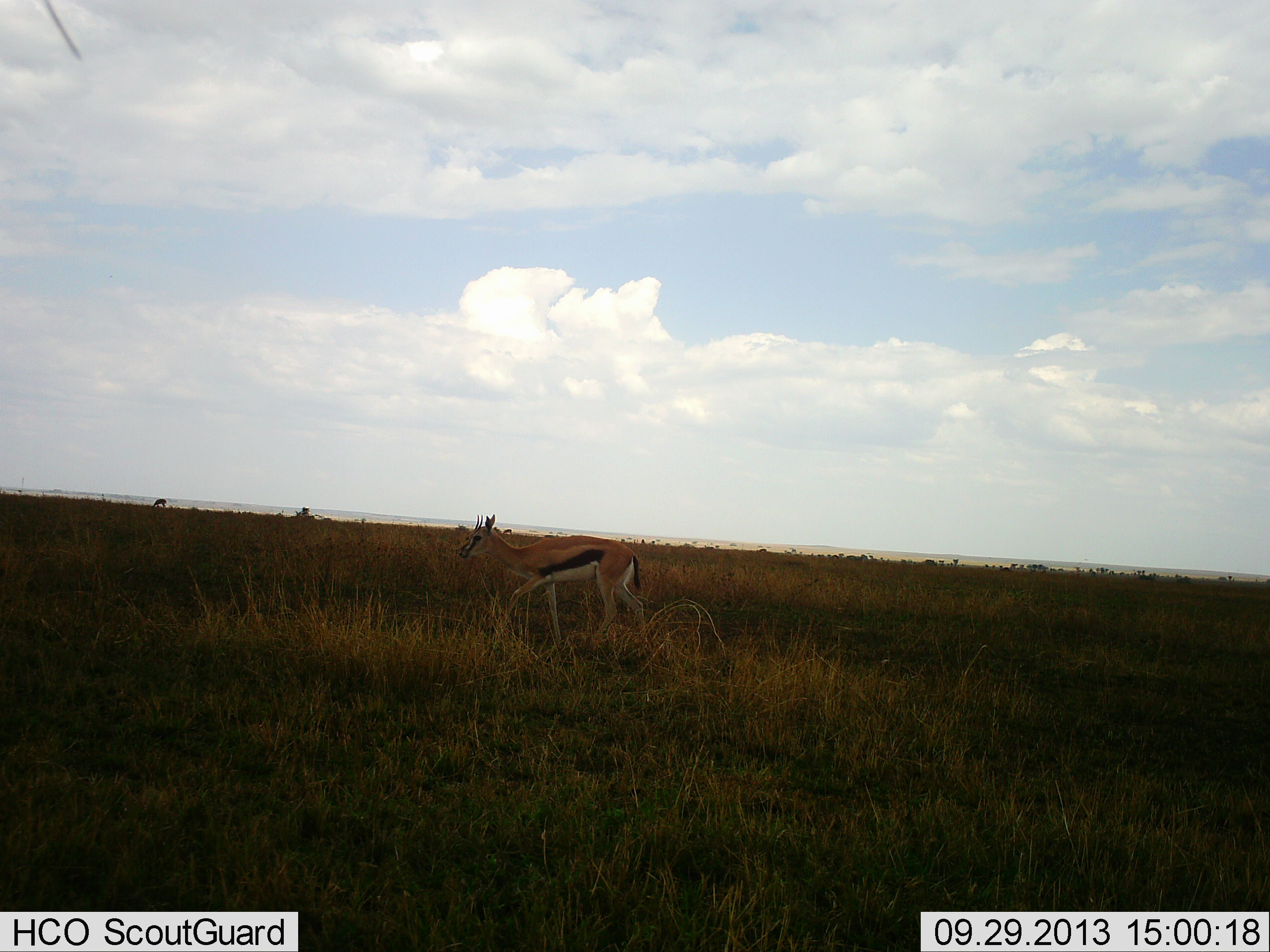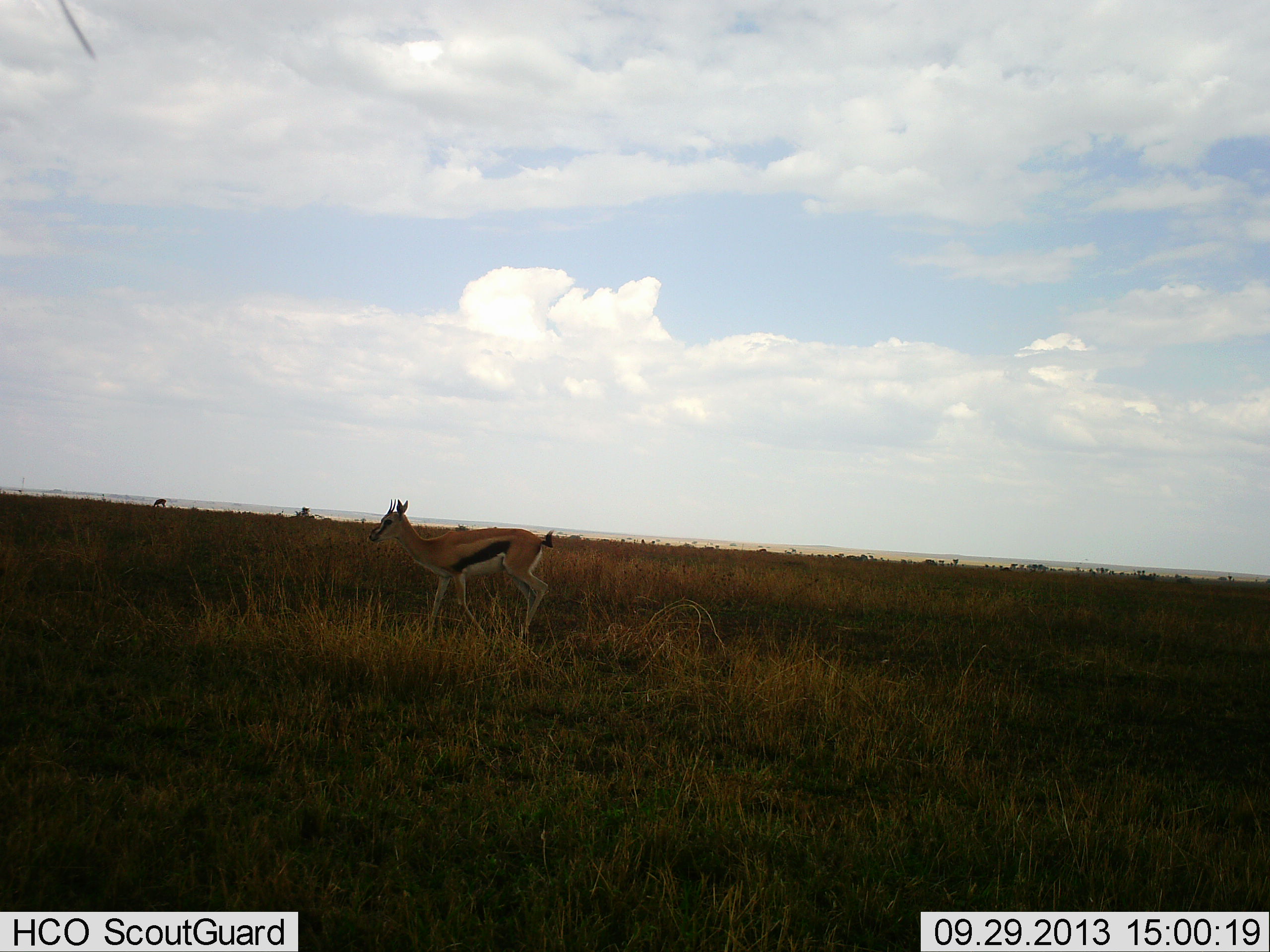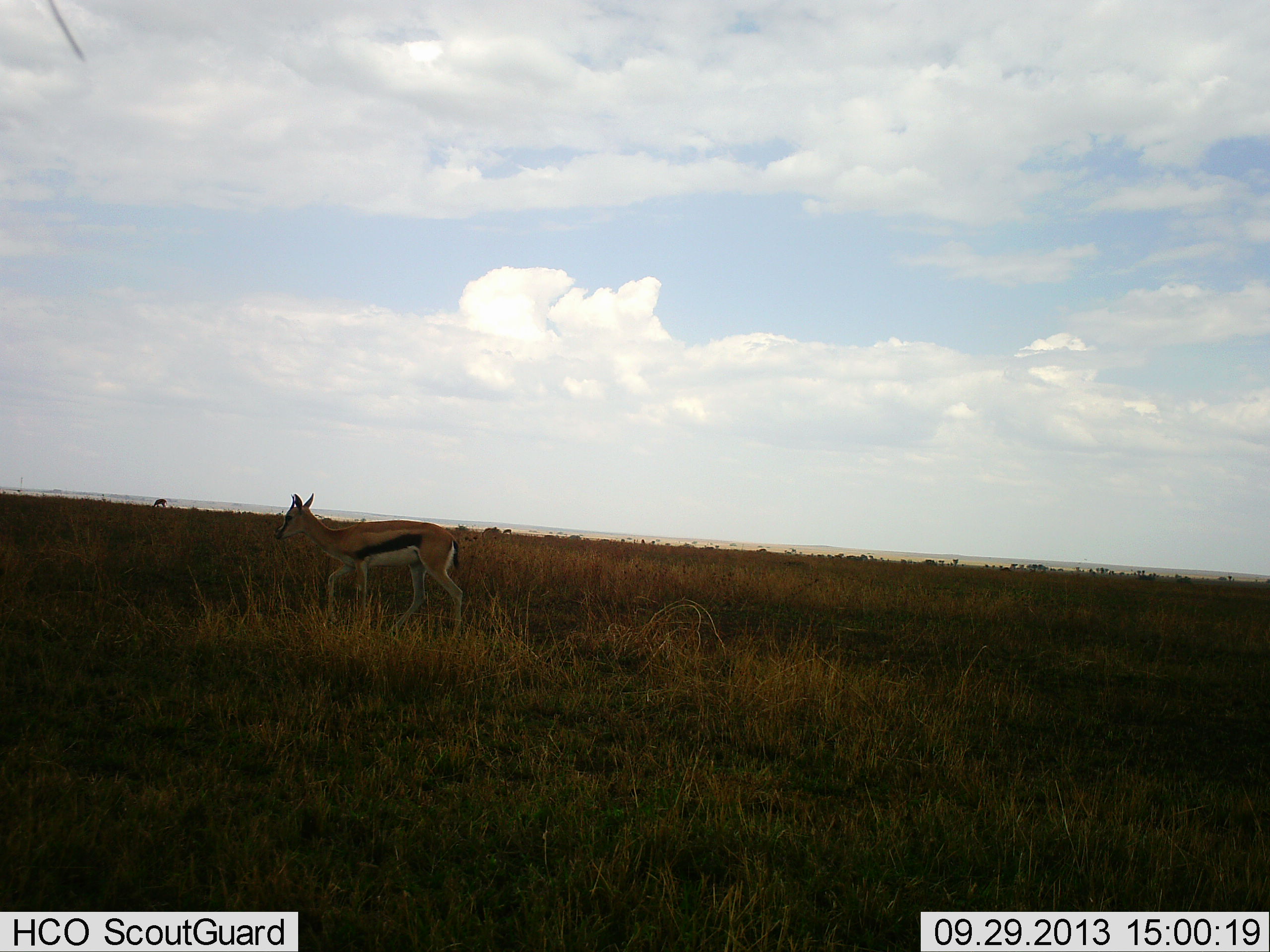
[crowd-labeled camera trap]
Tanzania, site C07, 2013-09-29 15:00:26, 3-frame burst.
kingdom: Animalia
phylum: Chordata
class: Mammalia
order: Artiodactyla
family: Bovidae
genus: Eudorcas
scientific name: Eudorcas thomsonii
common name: thomson's gazelle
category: gazellethomsons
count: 1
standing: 0%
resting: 0%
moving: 100%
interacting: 0%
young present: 0%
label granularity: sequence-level